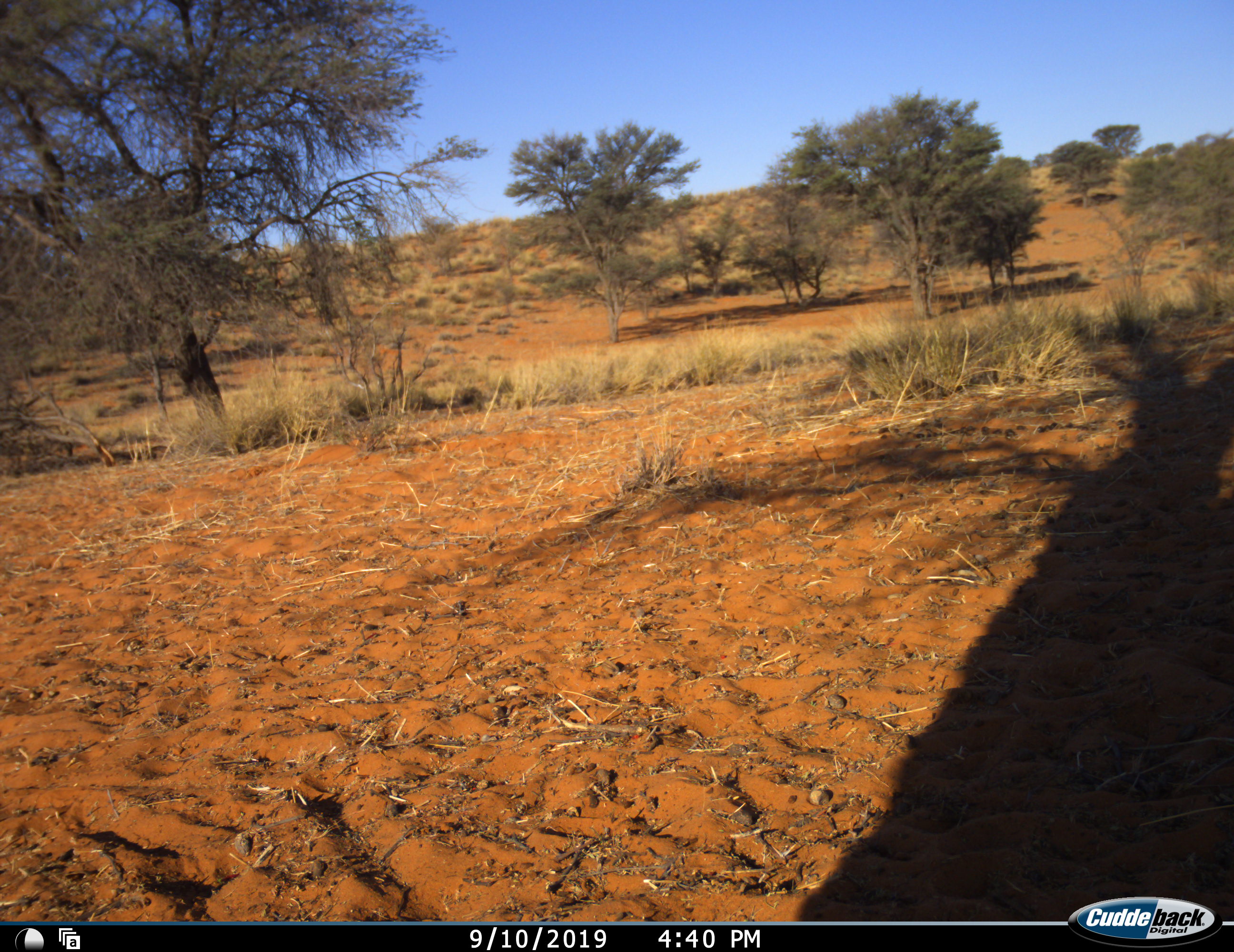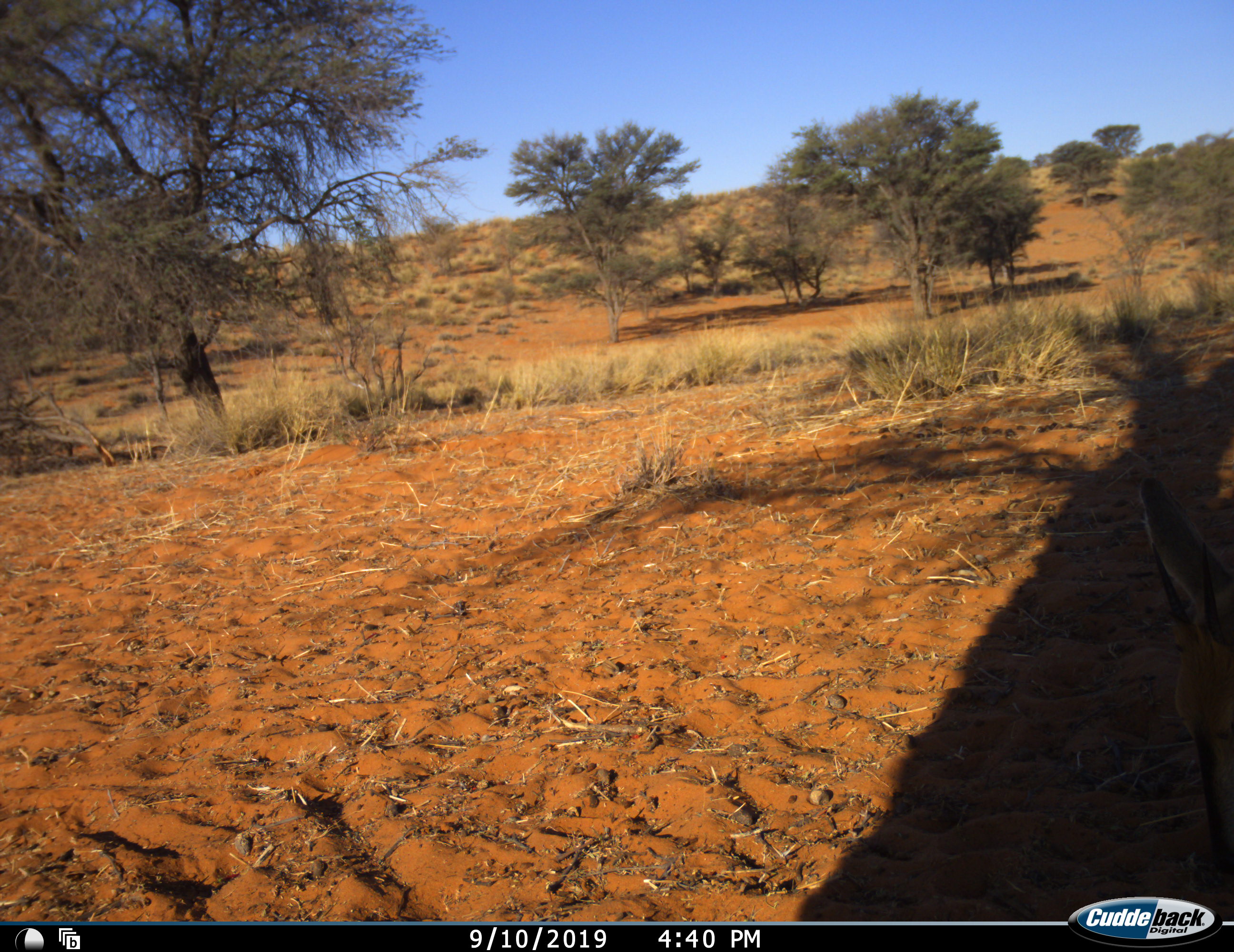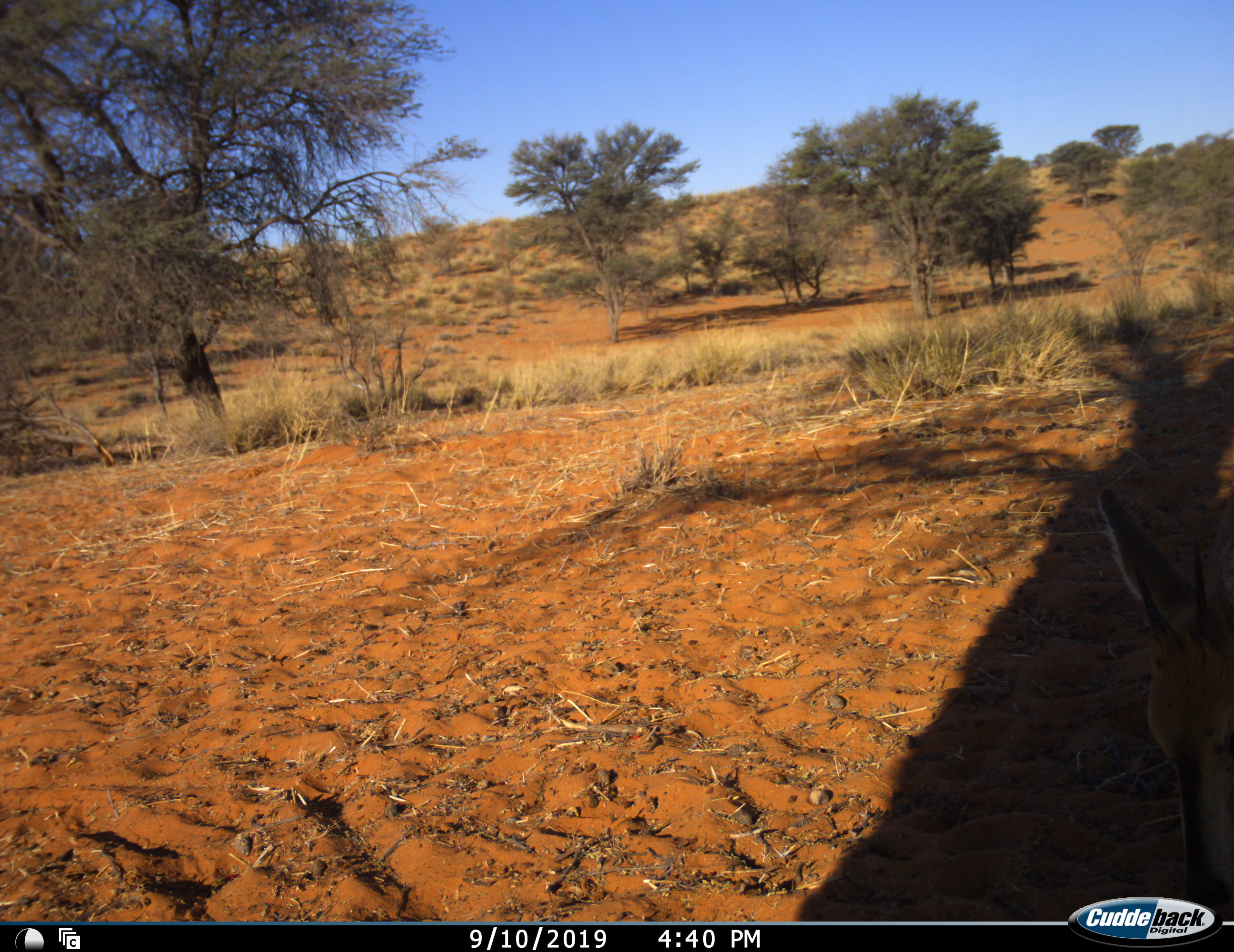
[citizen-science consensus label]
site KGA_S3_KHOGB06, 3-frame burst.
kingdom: Animalia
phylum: Chordata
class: Mammalia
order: Artiodactyla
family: Bovidae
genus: Sylvicapra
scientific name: Sylvicapra grimmia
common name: common duiker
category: duikercommongrey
Duikercommongrey (common duiker) (Sylvicapra grimmia), count 1. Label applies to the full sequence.